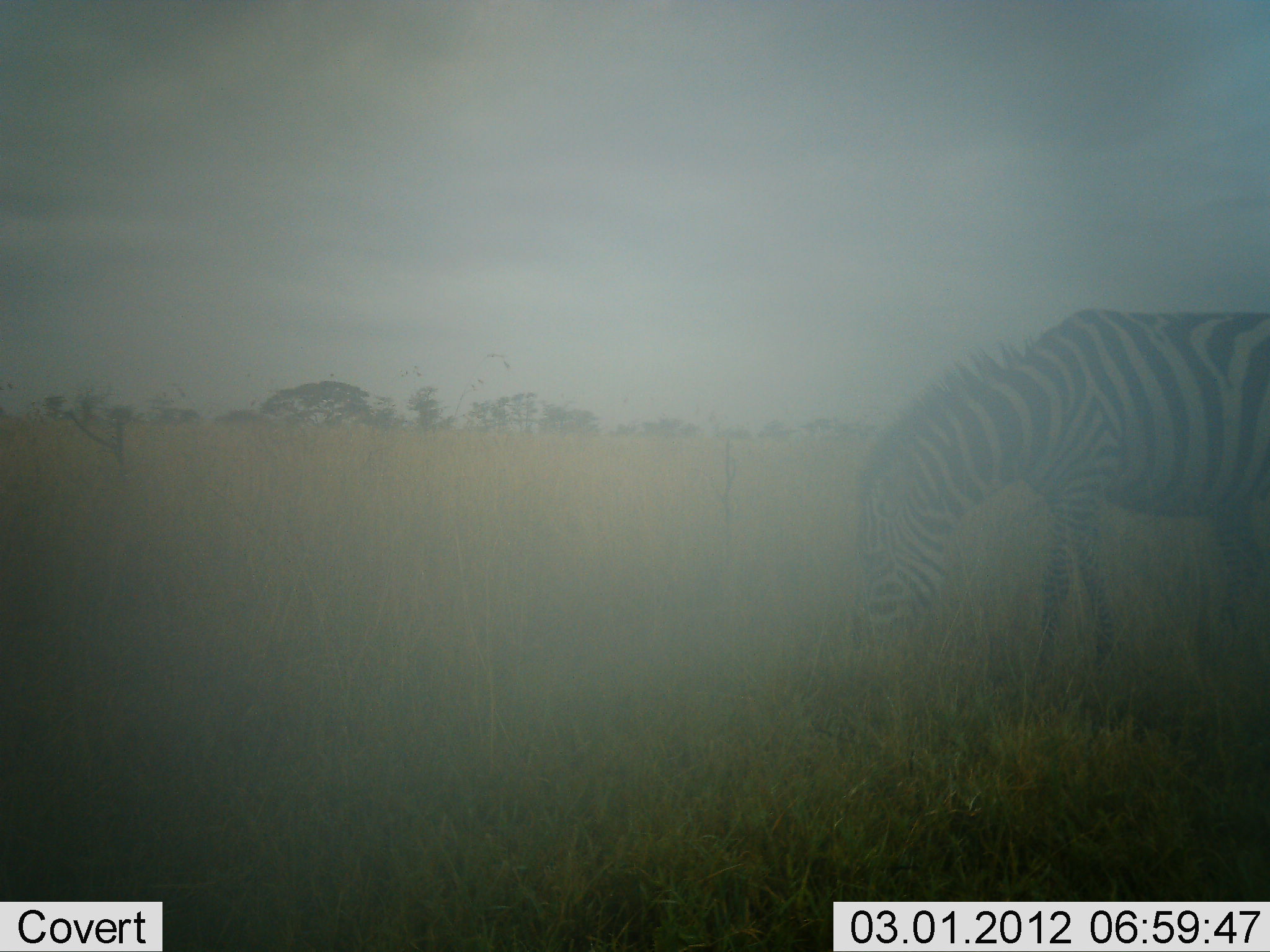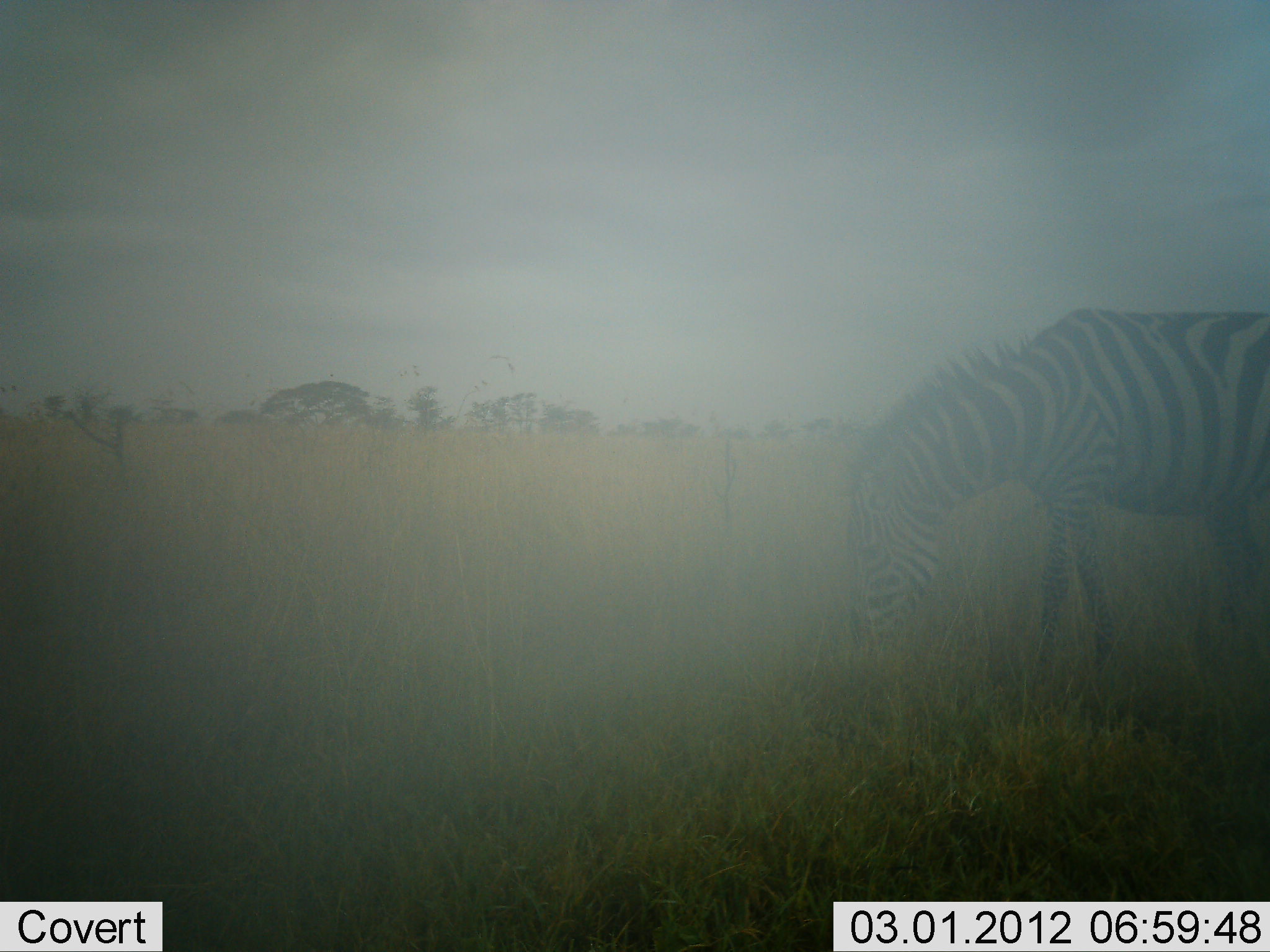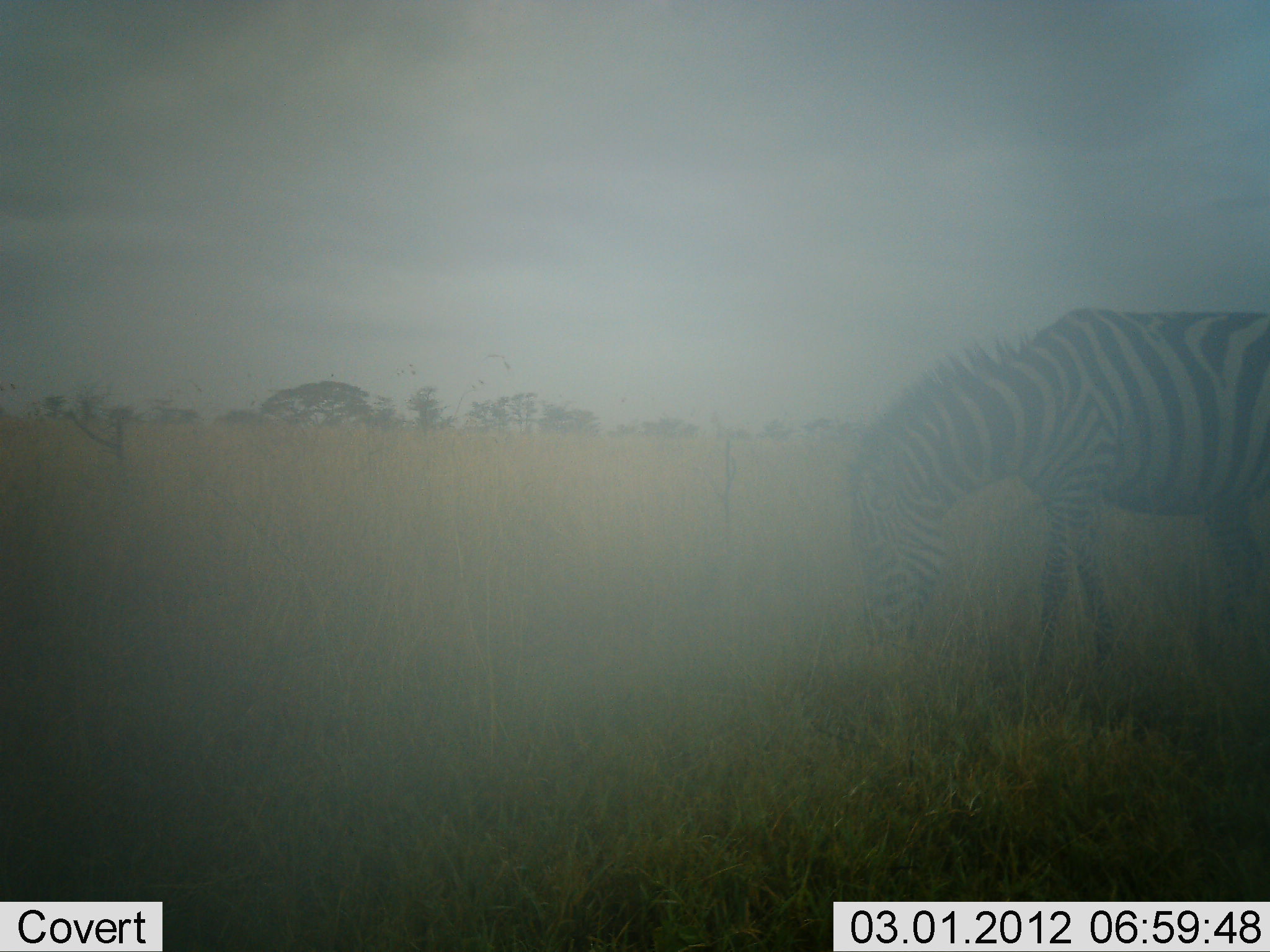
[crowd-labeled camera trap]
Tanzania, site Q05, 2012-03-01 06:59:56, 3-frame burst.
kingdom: Animalia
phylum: Chordata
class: Mammalia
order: Perissodactyla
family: Equidae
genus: Equus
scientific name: Equus quagga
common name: plains zebra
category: zebra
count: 1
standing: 17%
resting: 0%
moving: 9%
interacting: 0%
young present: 0%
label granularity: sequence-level